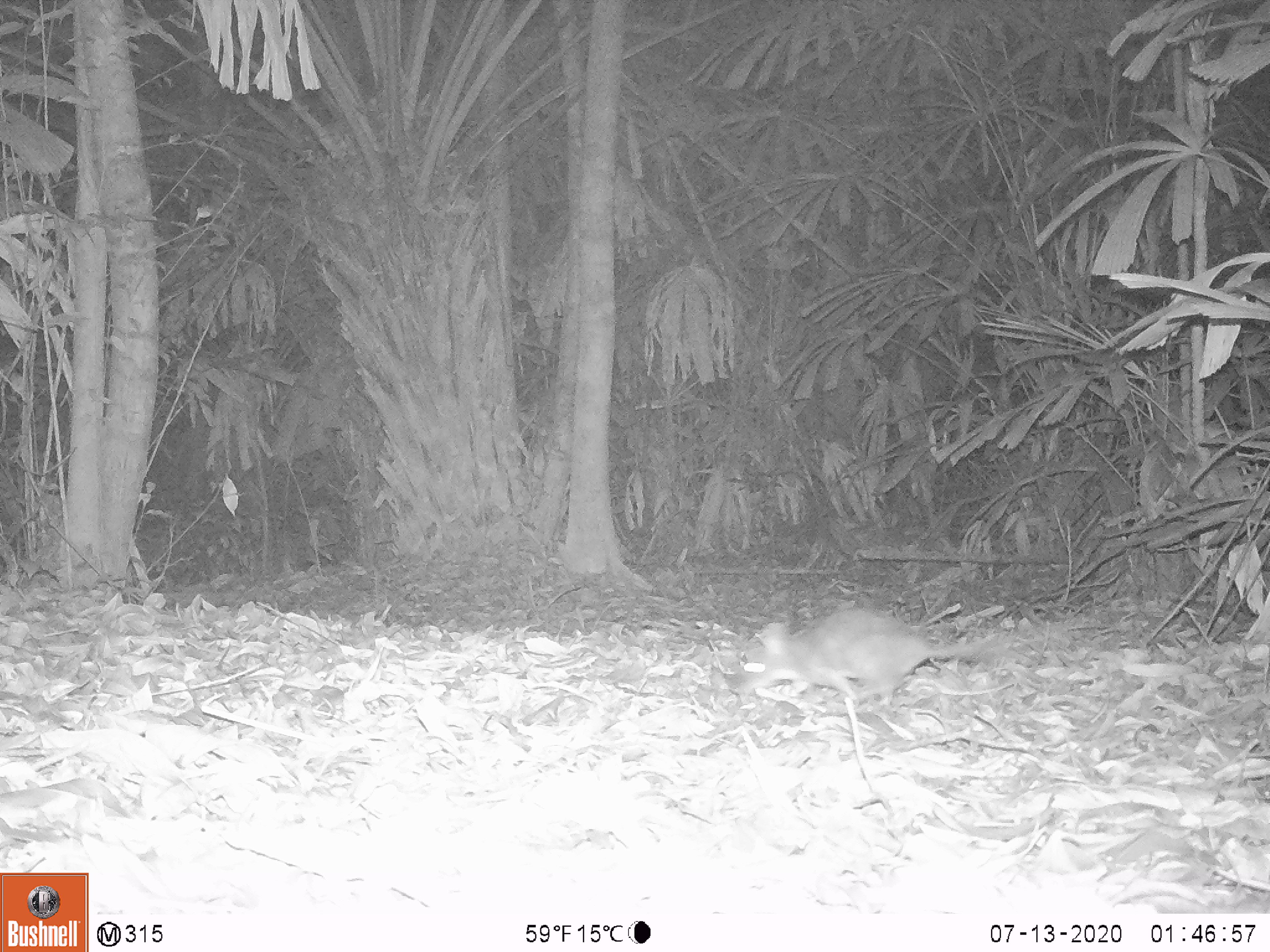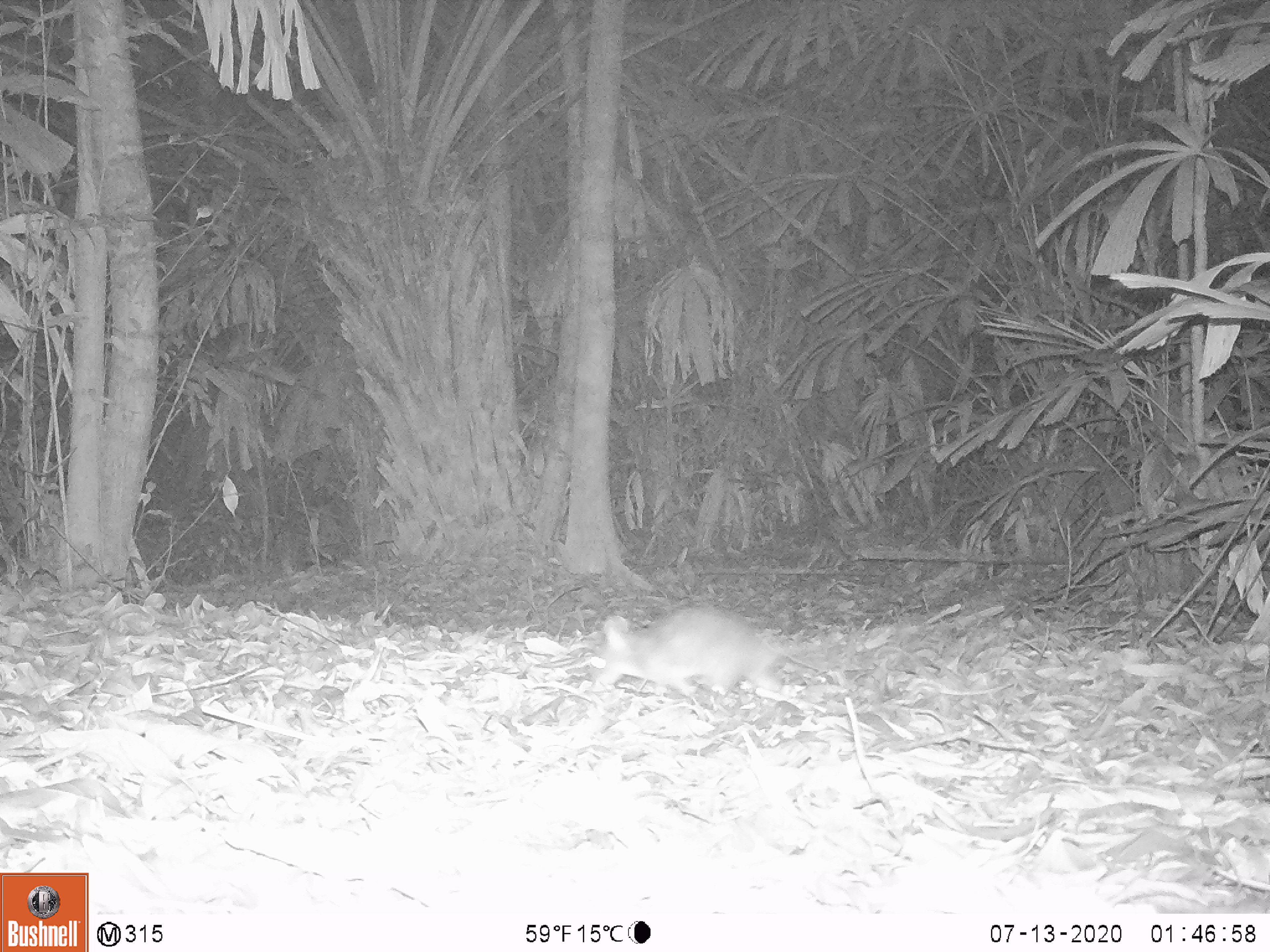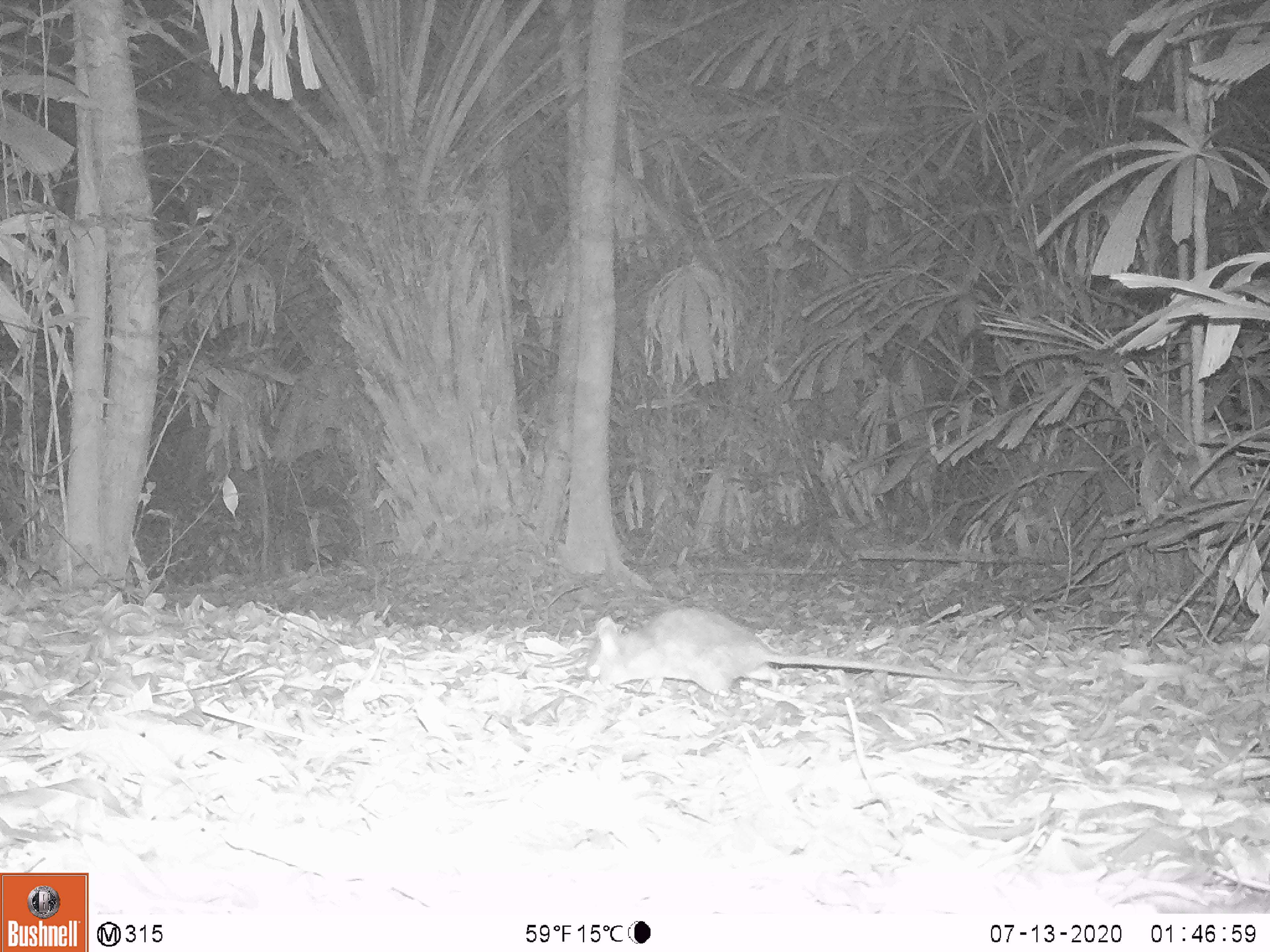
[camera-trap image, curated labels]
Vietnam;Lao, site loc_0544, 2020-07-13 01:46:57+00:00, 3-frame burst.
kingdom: Animalia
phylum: Chordata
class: Mammalia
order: Rodentia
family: Muridae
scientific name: Muridae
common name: old-world mice and rats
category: unidentified murid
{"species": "unidentified murid (old-world mice and rats) (Muridae)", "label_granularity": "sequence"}